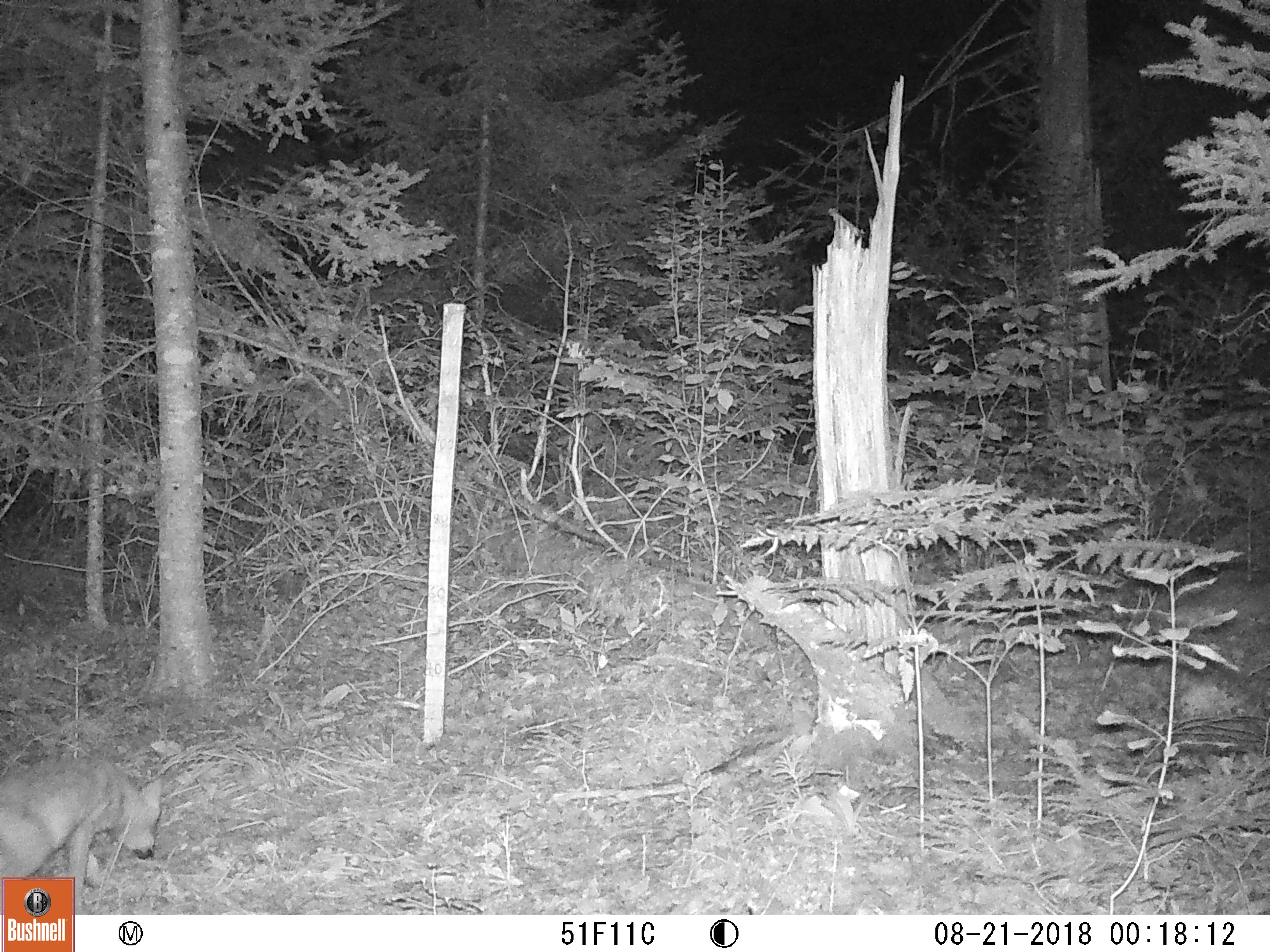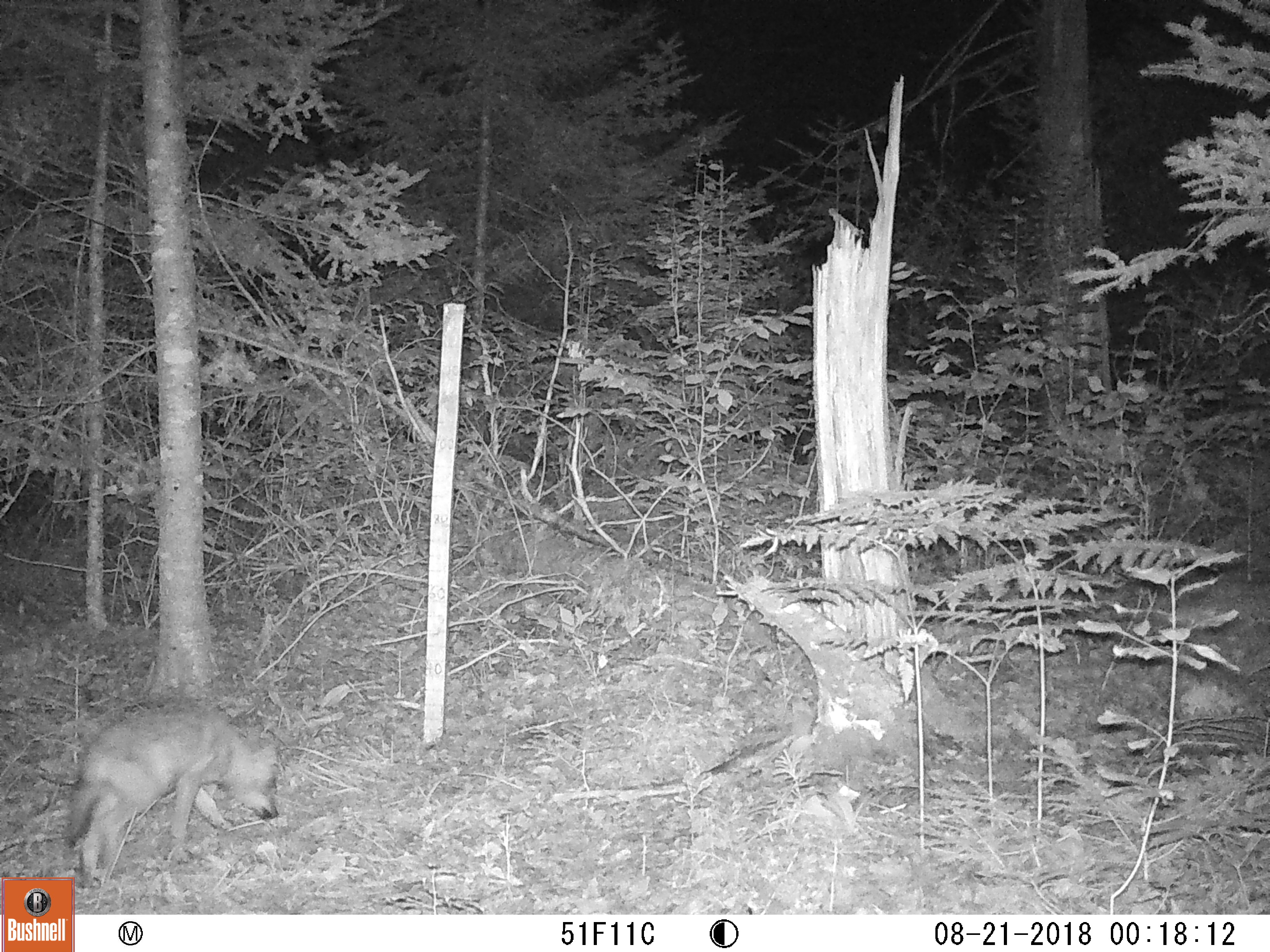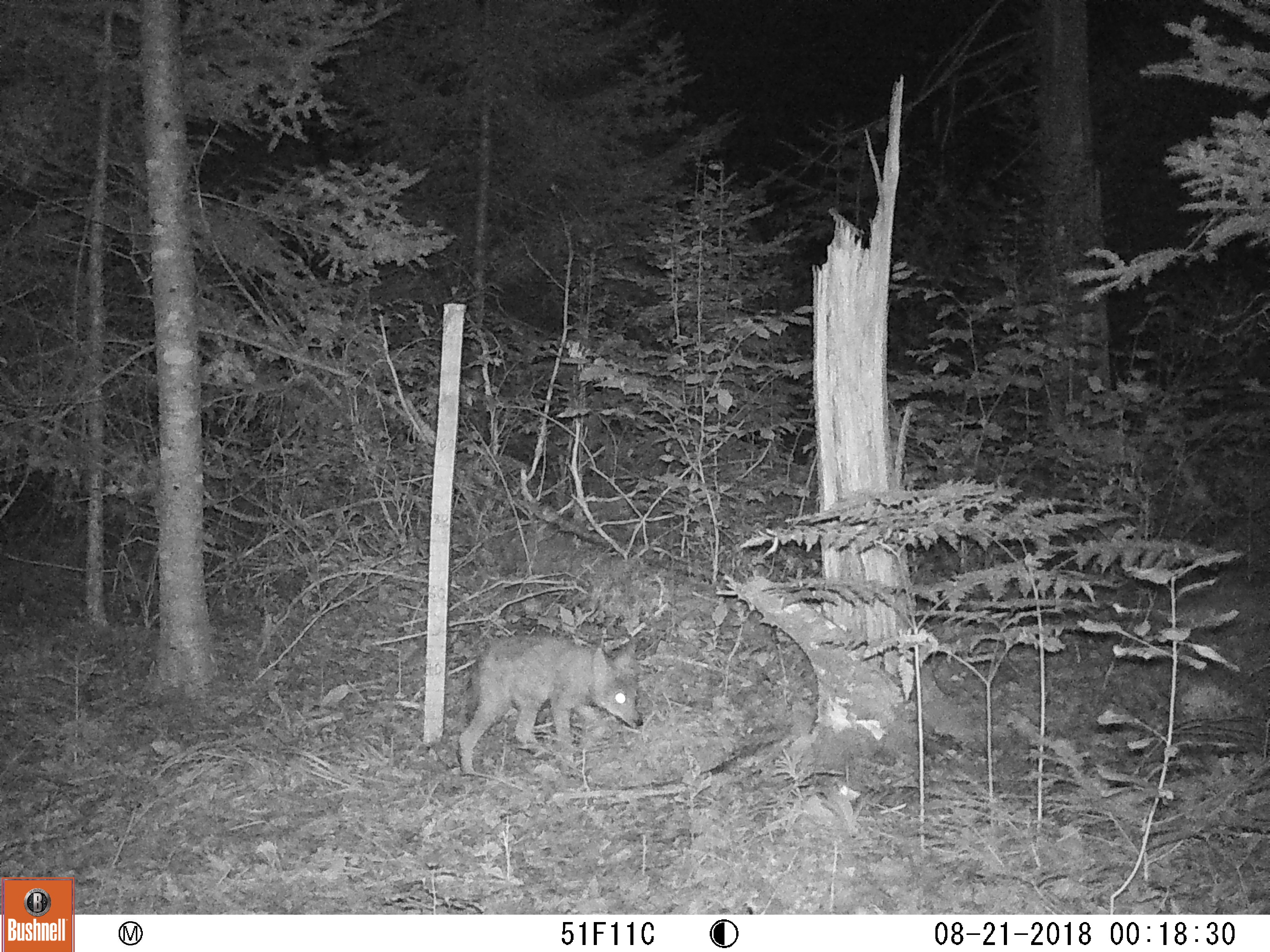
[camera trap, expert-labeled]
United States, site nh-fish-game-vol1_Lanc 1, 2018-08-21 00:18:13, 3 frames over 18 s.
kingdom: Animalia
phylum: Chordata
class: Mammalia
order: Carnivora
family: Canidae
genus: Canis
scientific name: Canis latrans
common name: coyote